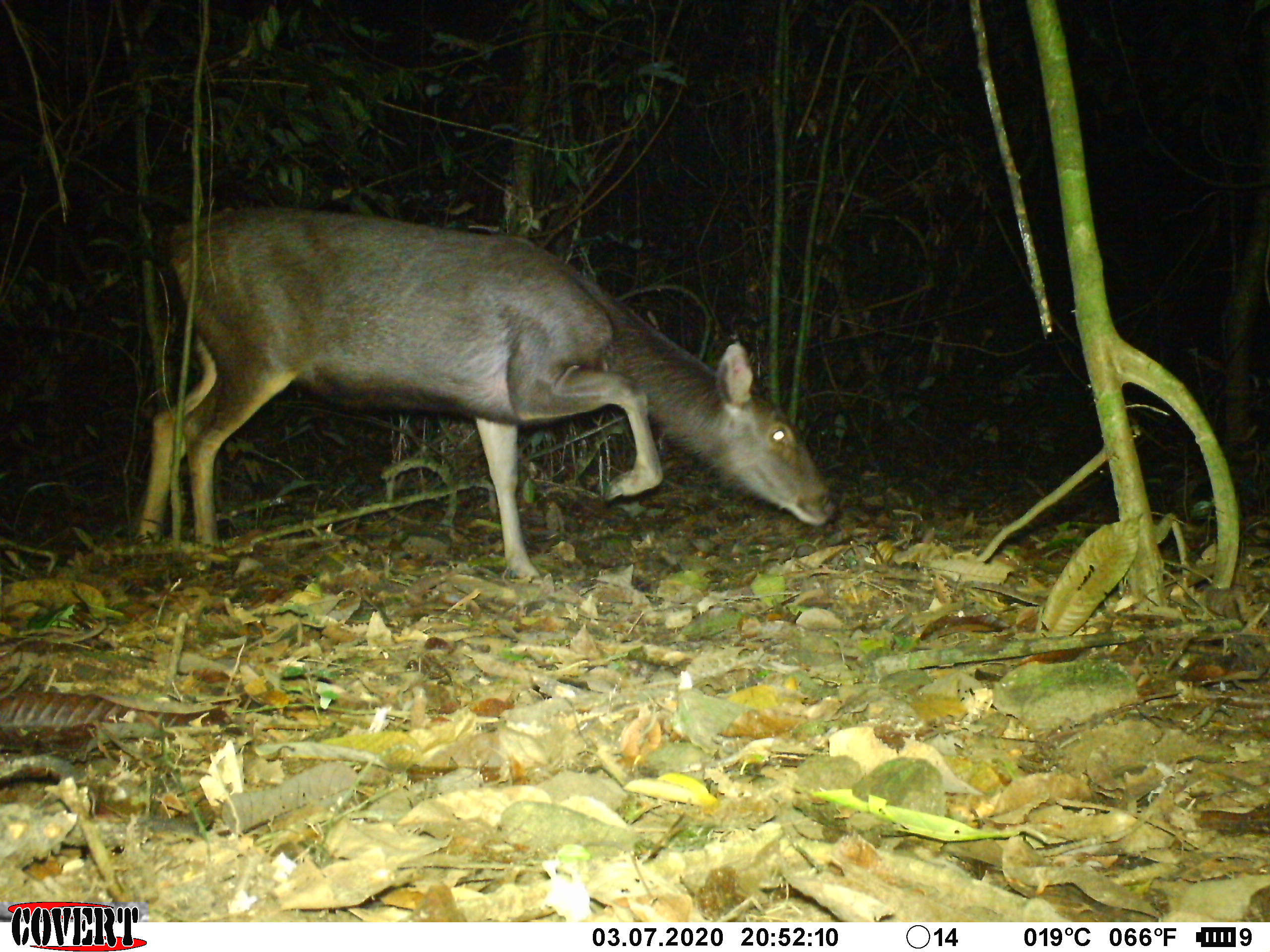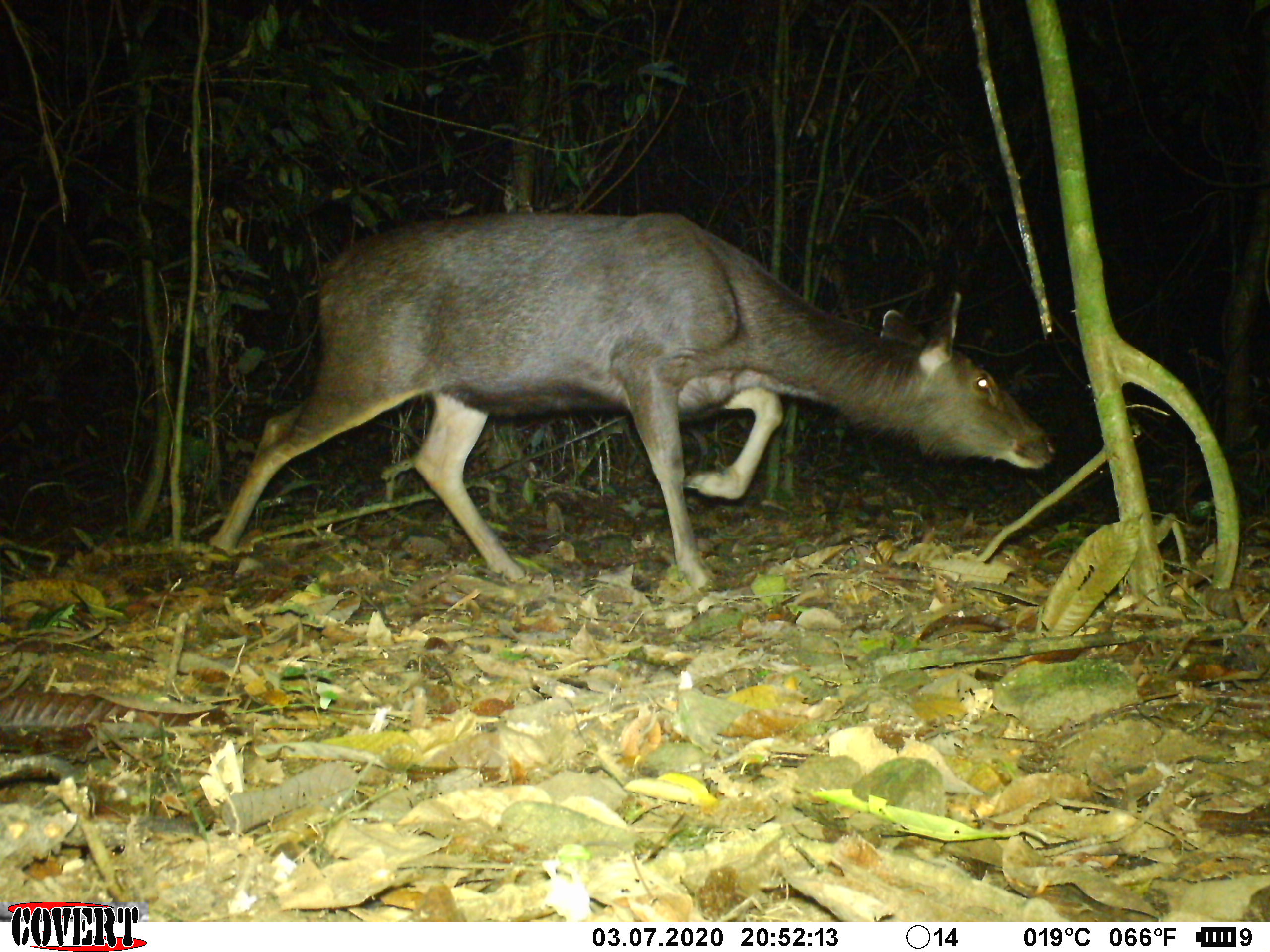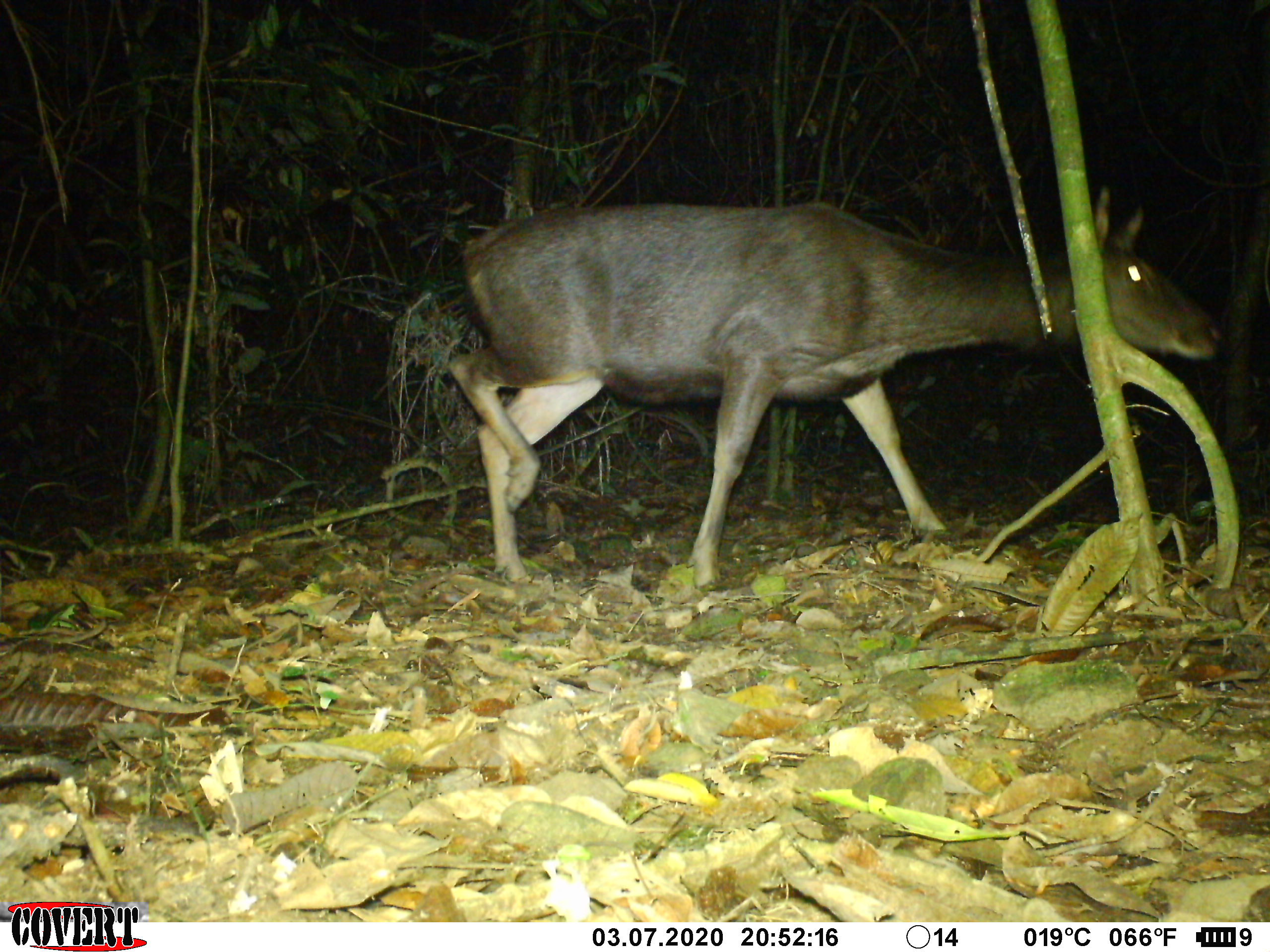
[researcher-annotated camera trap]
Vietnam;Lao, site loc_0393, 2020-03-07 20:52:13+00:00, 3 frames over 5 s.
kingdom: Animalia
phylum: Chordata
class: Mammalia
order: Artiodactyla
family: Cervidae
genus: Rusa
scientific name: Rusa unicolor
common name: sambar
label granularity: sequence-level